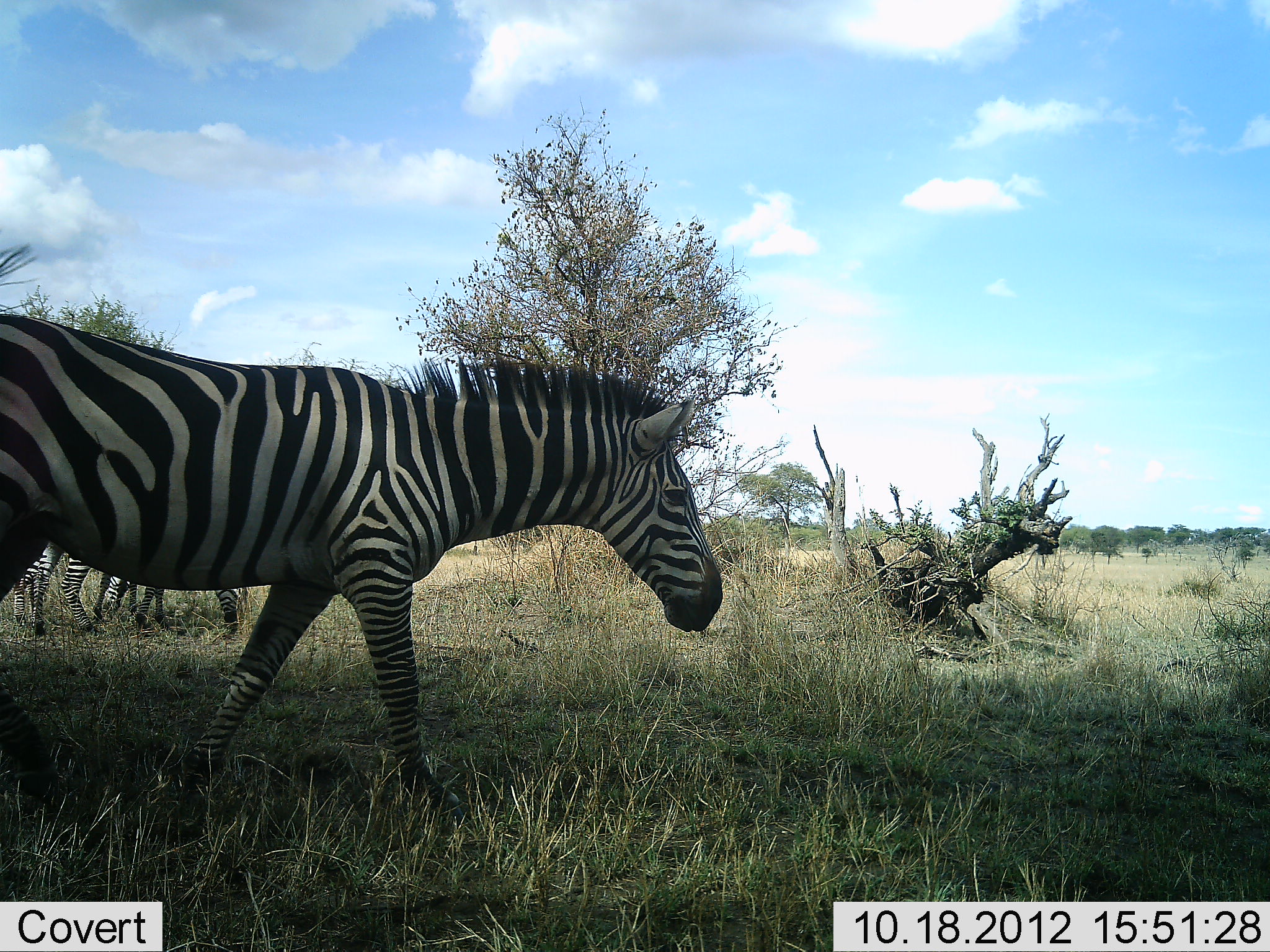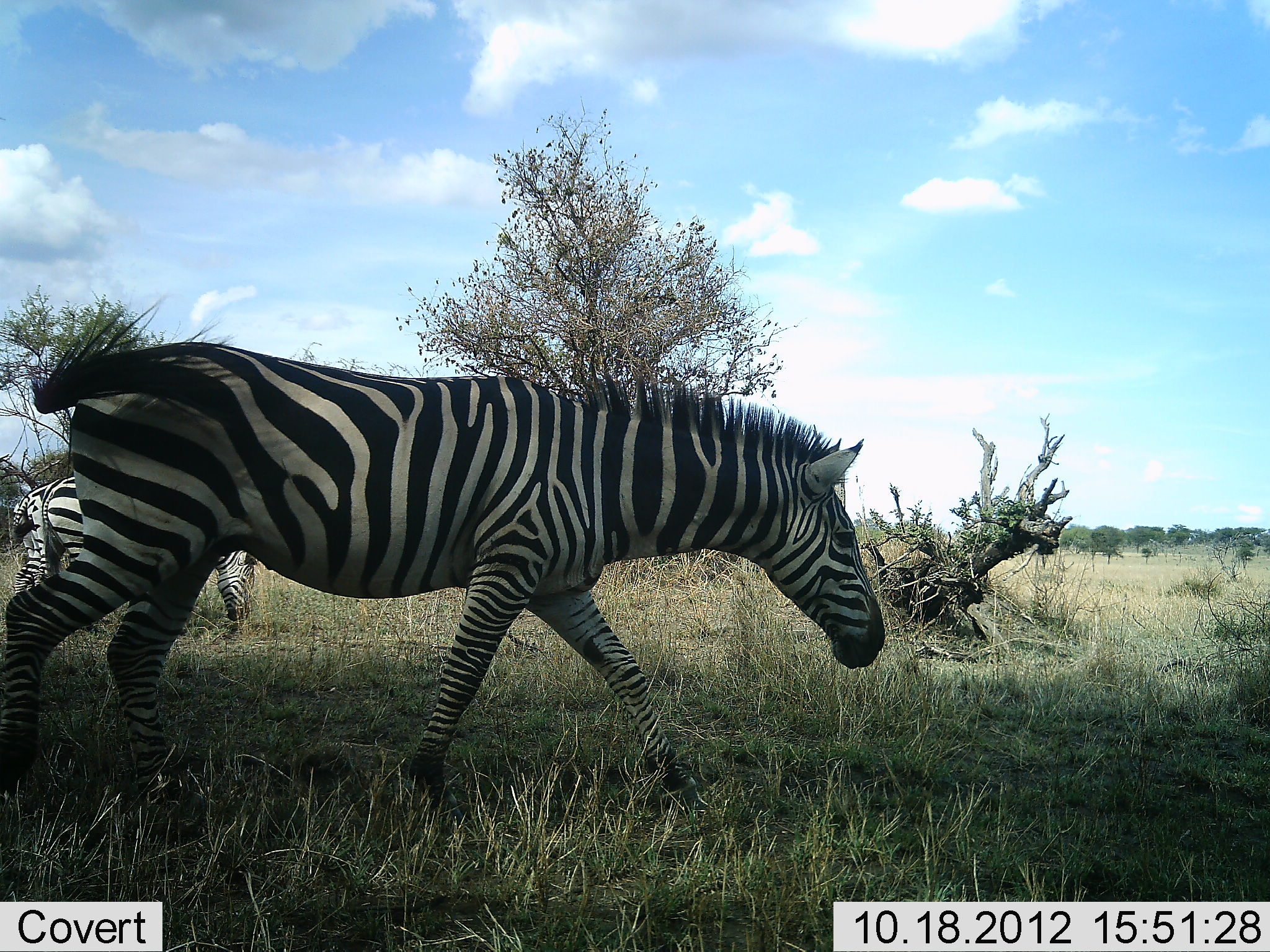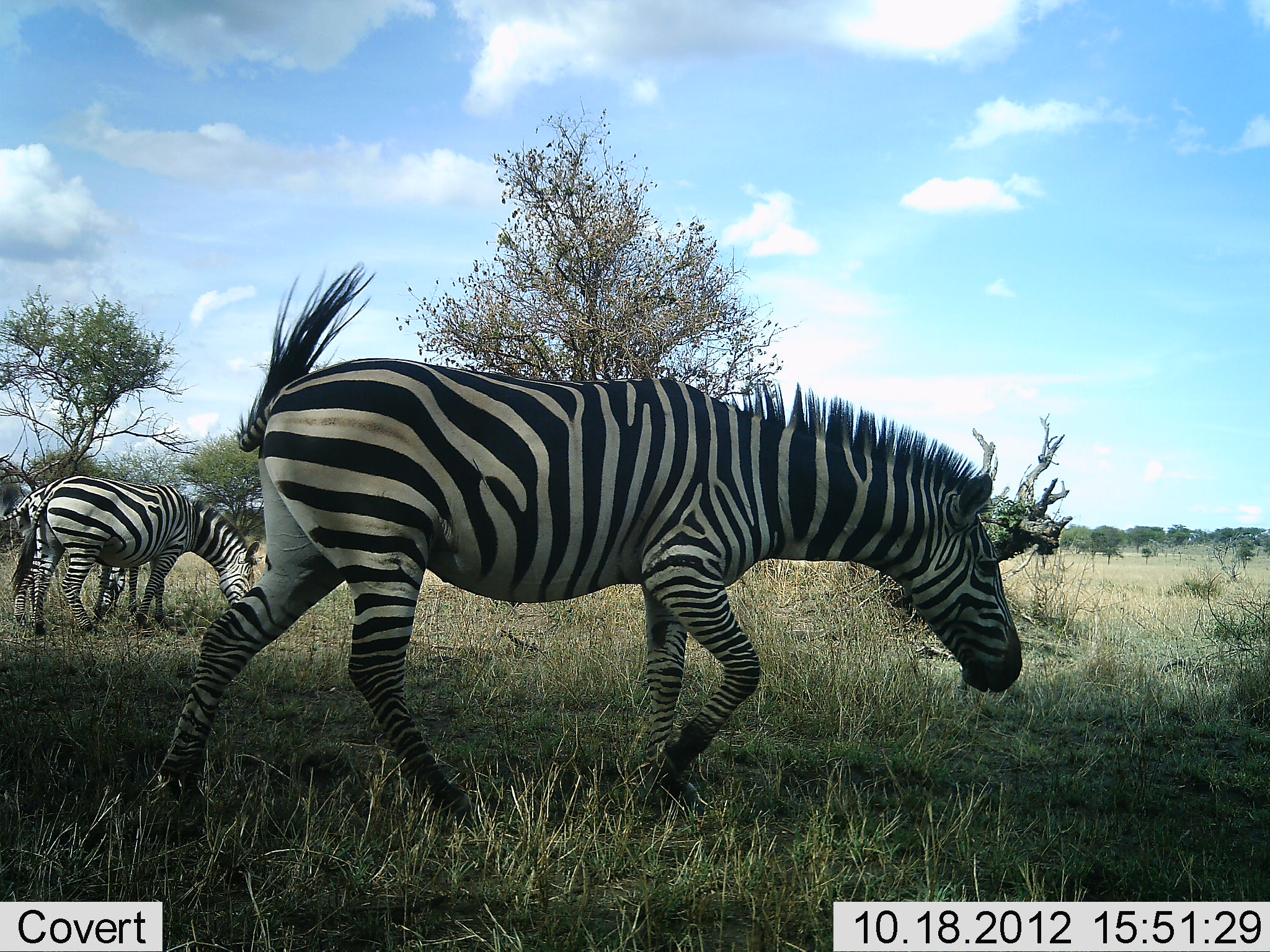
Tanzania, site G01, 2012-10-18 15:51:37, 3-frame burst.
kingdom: Animalia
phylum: Chordata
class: Mammalia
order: Perissodactyla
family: Equidae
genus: Equus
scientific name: Equus quagga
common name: plains zebra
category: zebra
Zebra (plains zebra) (Equus quagga), count 3. Behavior (volunteer vote fractions): standing 60%, resting 0%, moving 90%, interacting 0%. Young present (vote fraction): 10%. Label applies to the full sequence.